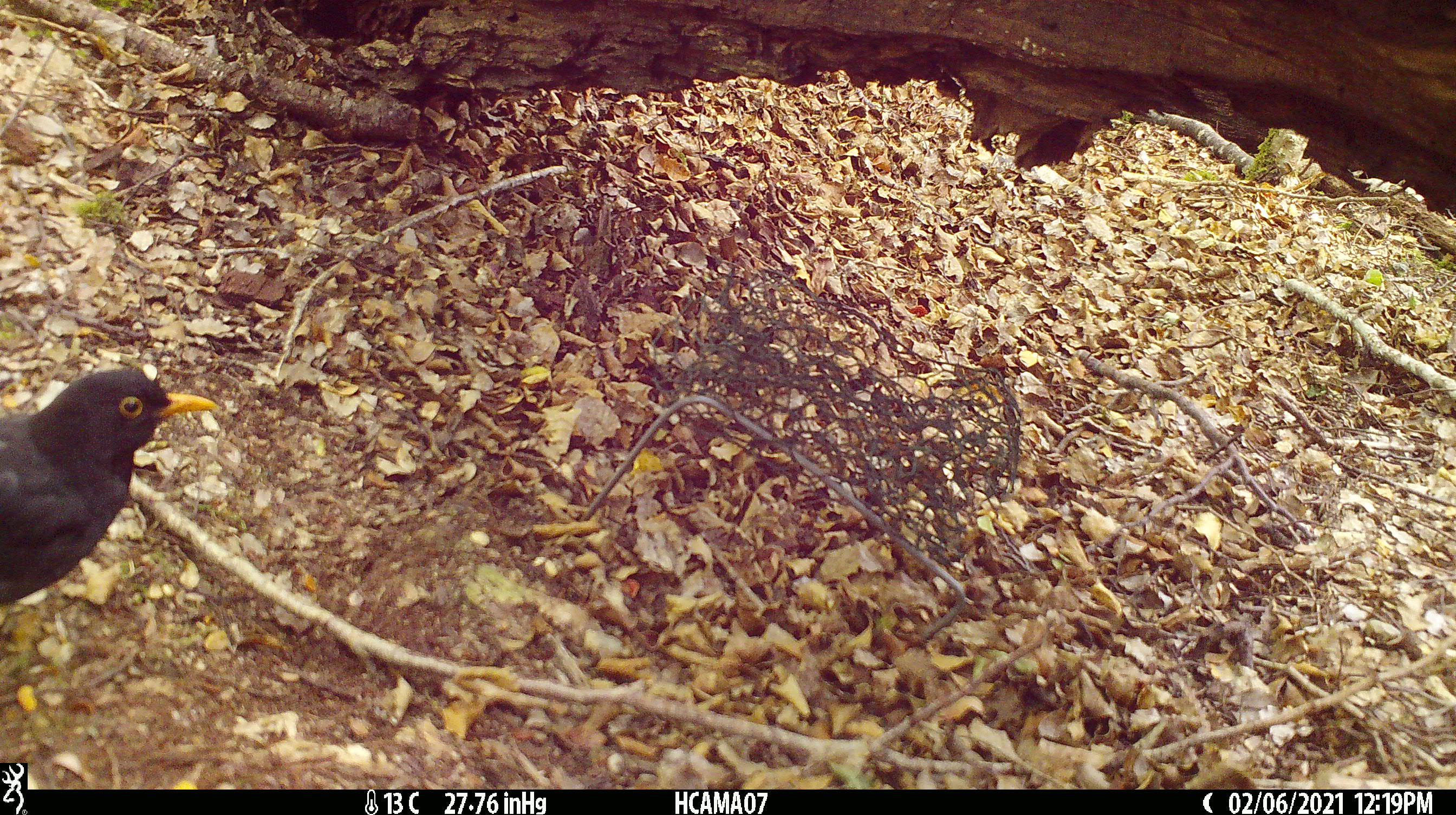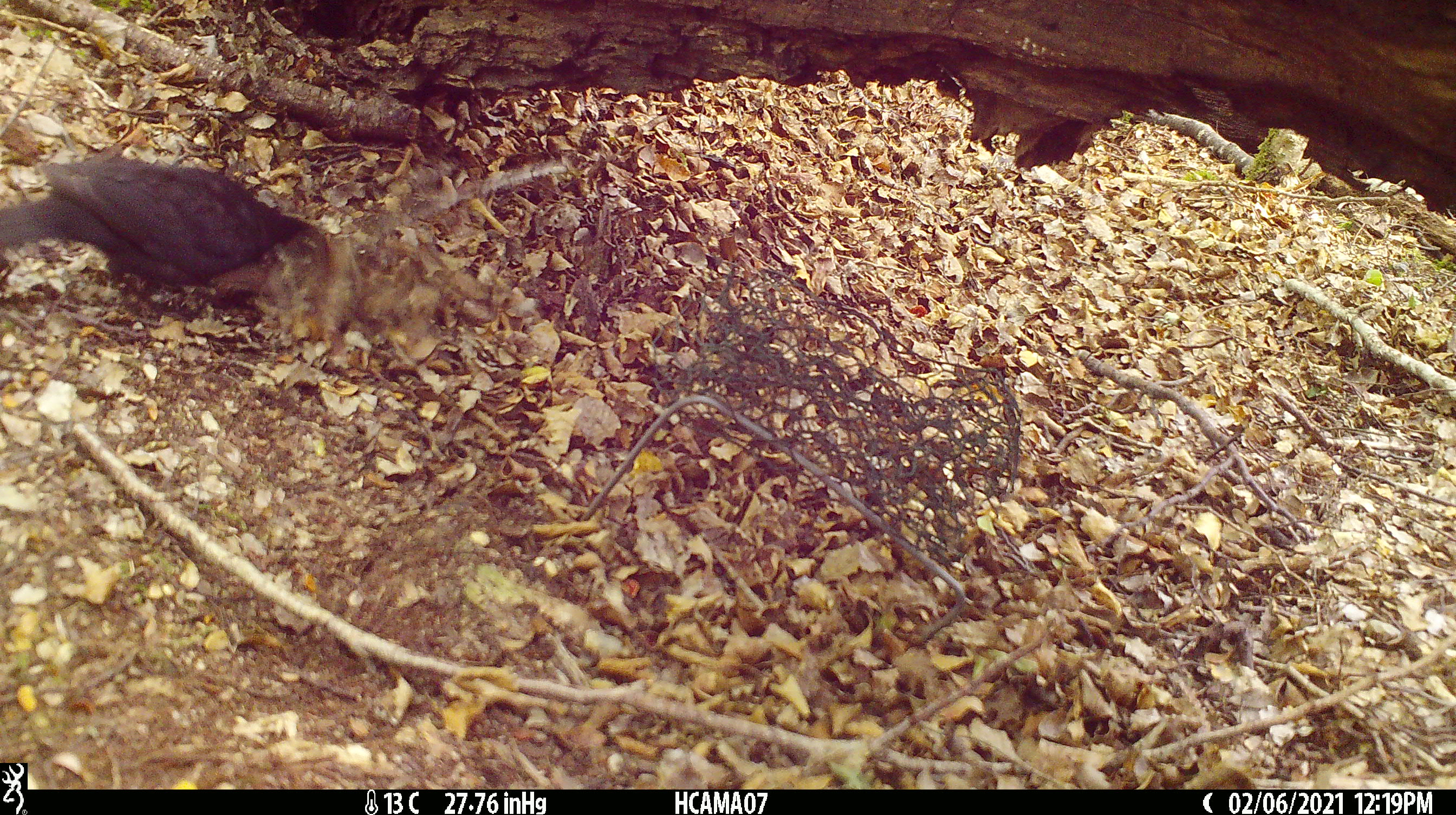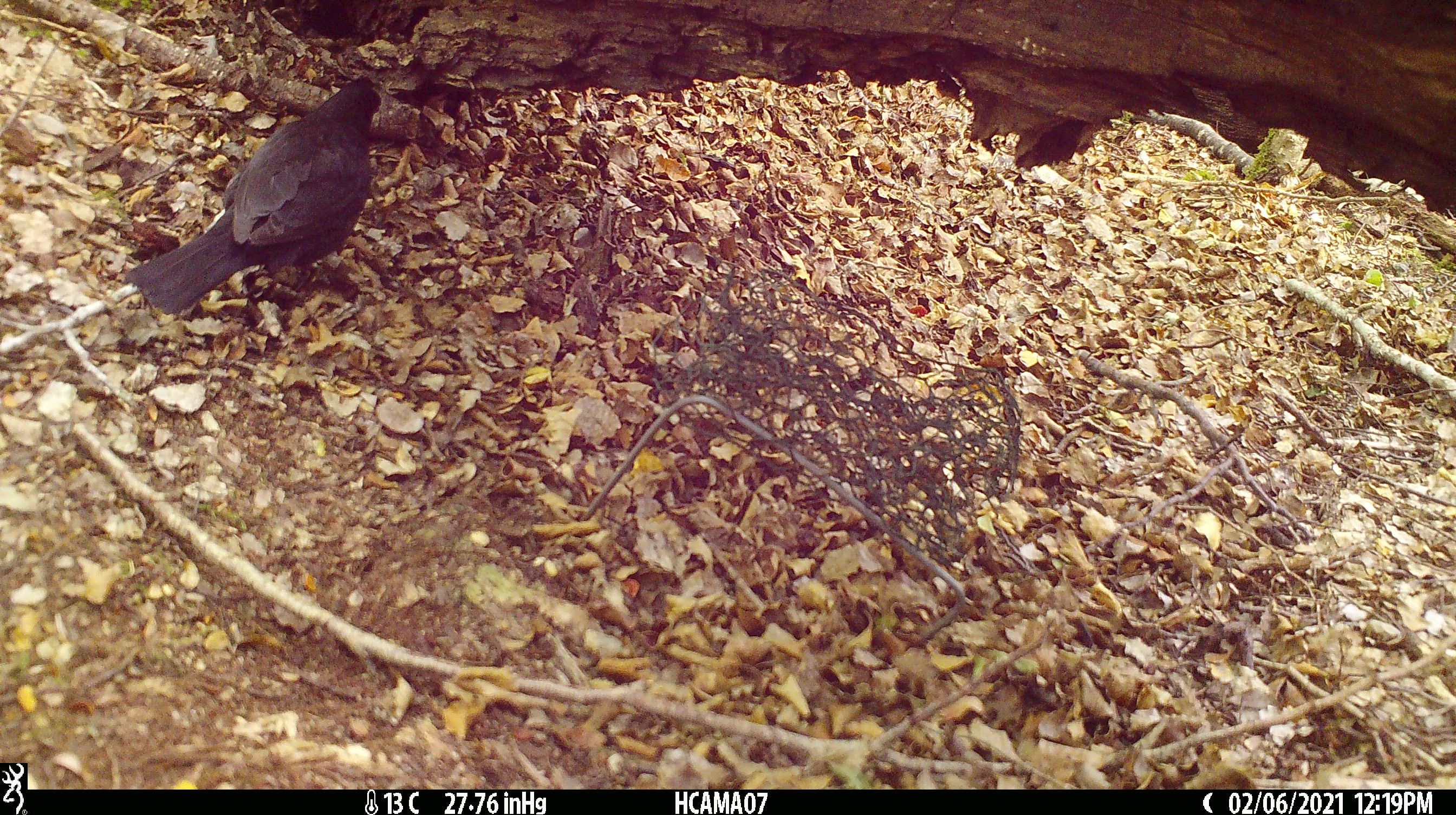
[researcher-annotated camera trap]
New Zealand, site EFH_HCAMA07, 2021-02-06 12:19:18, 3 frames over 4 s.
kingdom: Animalia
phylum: Chordata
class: Aves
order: Passeriformes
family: Turdidae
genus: Turdus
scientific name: Turdus merula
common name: eurasian blackbird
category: blackbird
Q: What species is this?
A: Blackbird (eurasian blackbird) (Turdus merula).